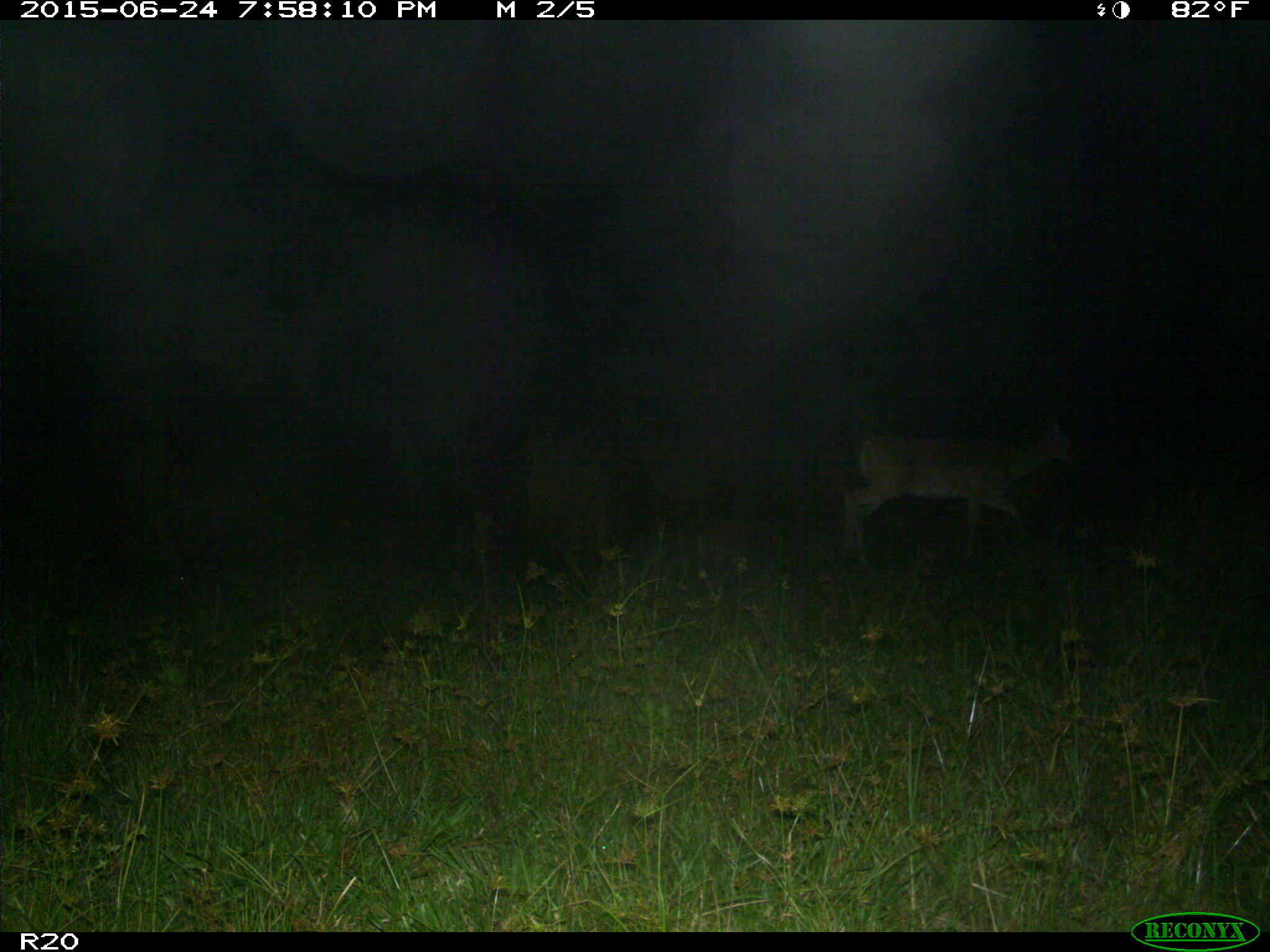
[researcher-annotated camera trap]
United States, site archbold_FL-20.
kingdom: Animalia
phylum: Chordata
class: Mammalia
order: Artiodactyla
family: Cervidae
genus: Odocoileus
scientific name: Odocoileus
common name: deer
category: unidentified deer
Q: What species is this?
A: Unidentified deer (deer) (Odocoileus).